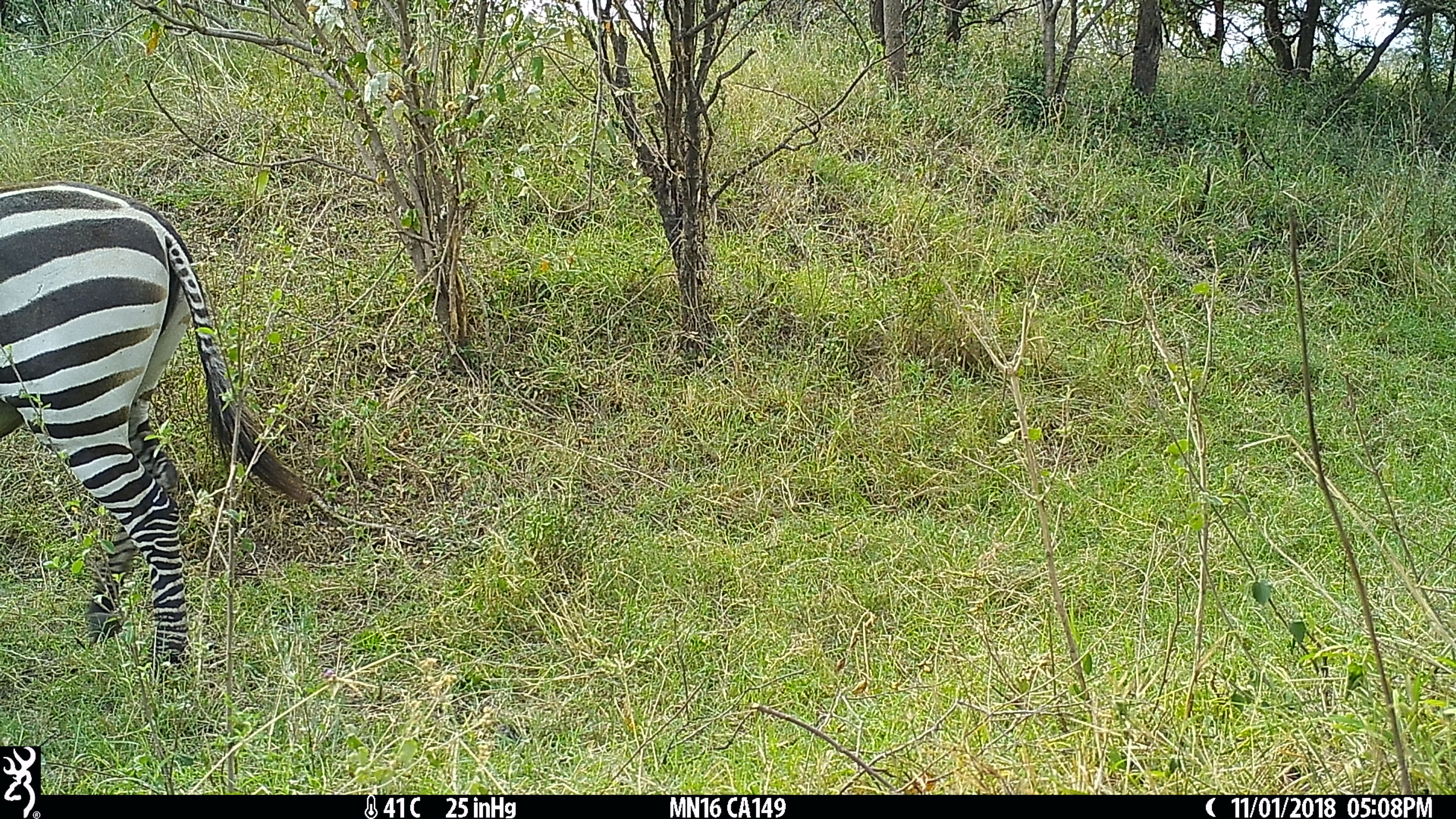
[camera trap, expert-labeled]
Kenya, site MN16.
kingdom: Animalia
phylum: Chordata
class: Mammalia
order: Perissodactyla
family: Equidae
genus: Equus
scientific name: Equus quagga burchellii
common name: burchell's zebra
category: zebra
Zebra (burchell's zebra) (Equus quagga burchellii).